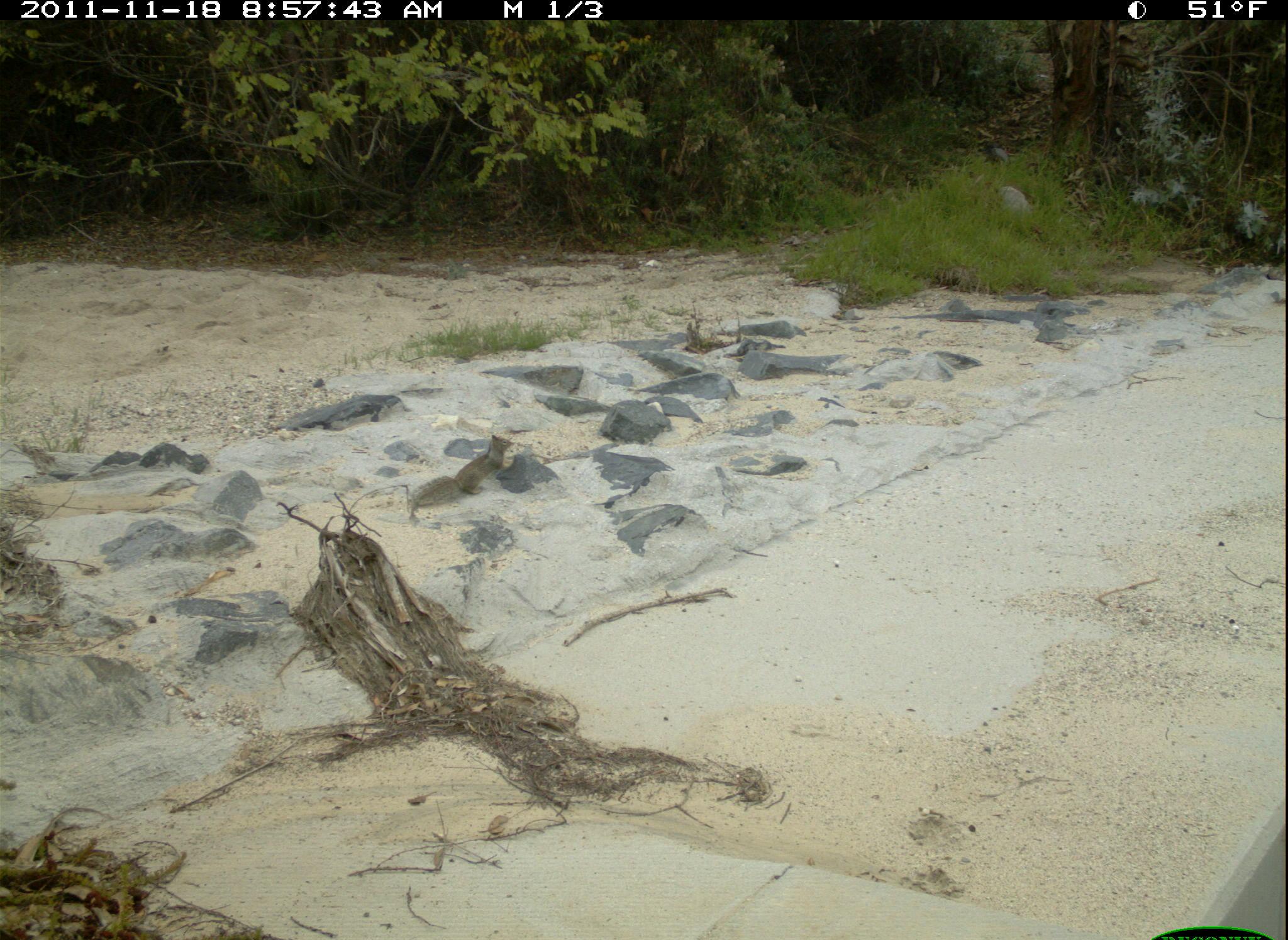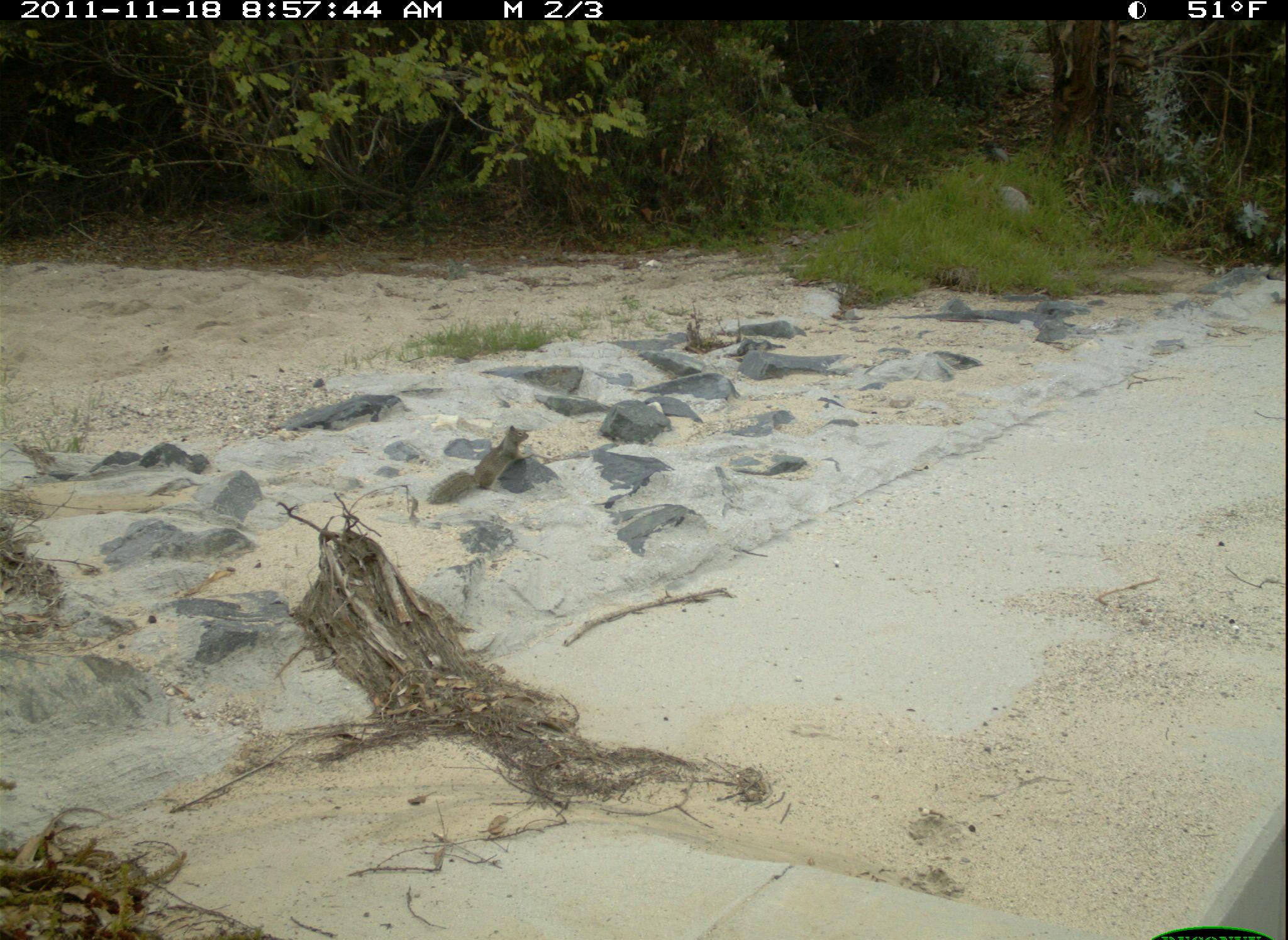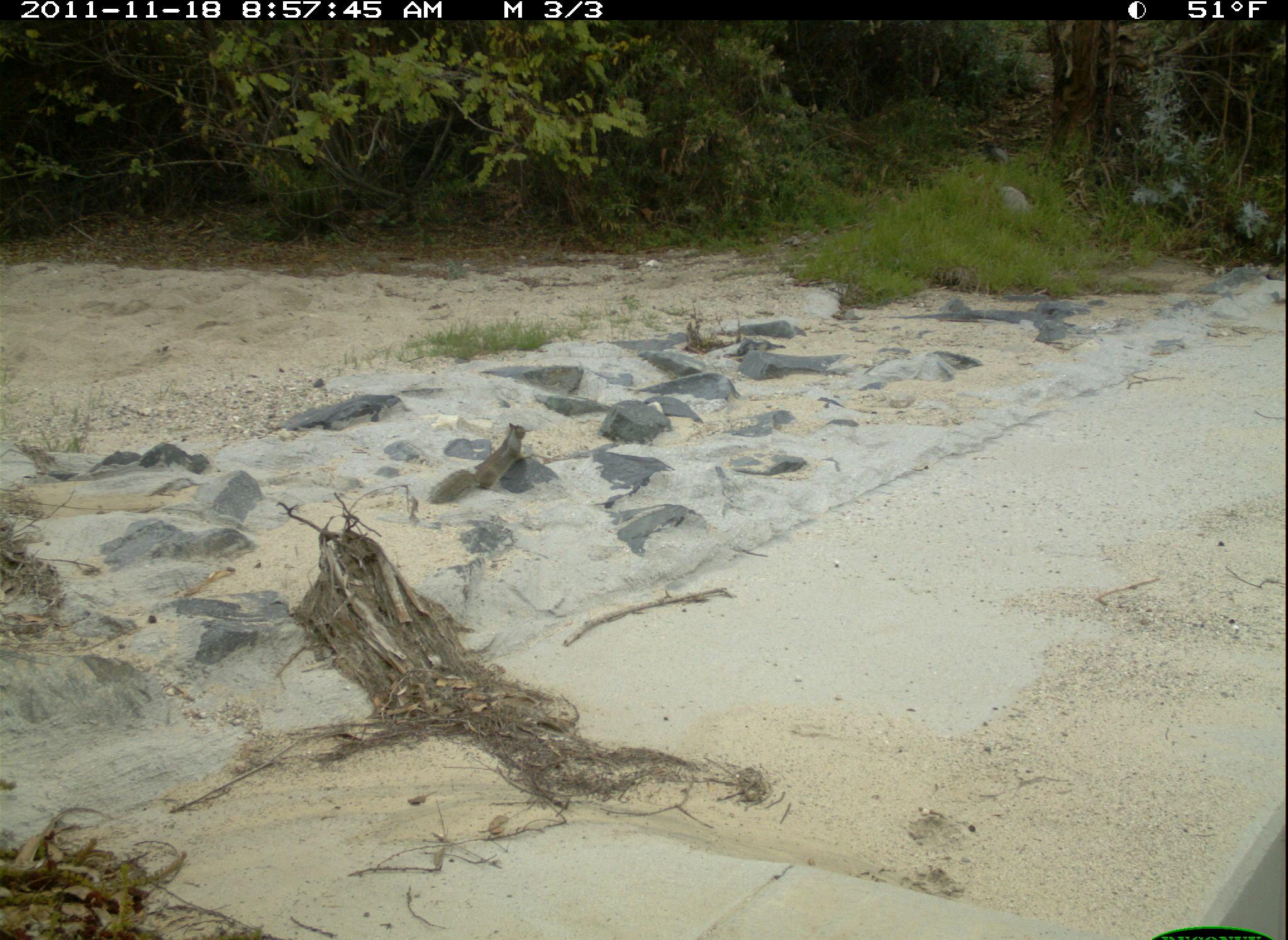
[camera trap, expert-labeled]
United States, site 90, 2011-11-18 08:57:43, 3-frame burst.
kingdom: Animalia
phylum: Chordata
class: Mammalia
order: Rodentia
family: Sciuridae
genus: Sciurus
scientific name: Sciurus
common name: squirrel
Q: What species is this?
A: Squirrel (Sciurus).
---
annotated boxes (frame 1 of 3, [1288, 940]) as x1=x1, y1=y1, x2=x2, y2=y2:
squirrel: x1=393, y1=427, x2=530, y2=530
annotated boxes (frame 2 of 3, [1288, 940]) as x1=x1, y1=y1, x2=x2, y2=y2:
squirrel: x1=423, y1=422, x2=538, y2=508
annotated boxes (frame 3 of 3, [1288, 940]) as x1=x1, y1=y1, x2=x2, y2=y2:
squirrel: x1=414, y1=412, x2=539, y2=514